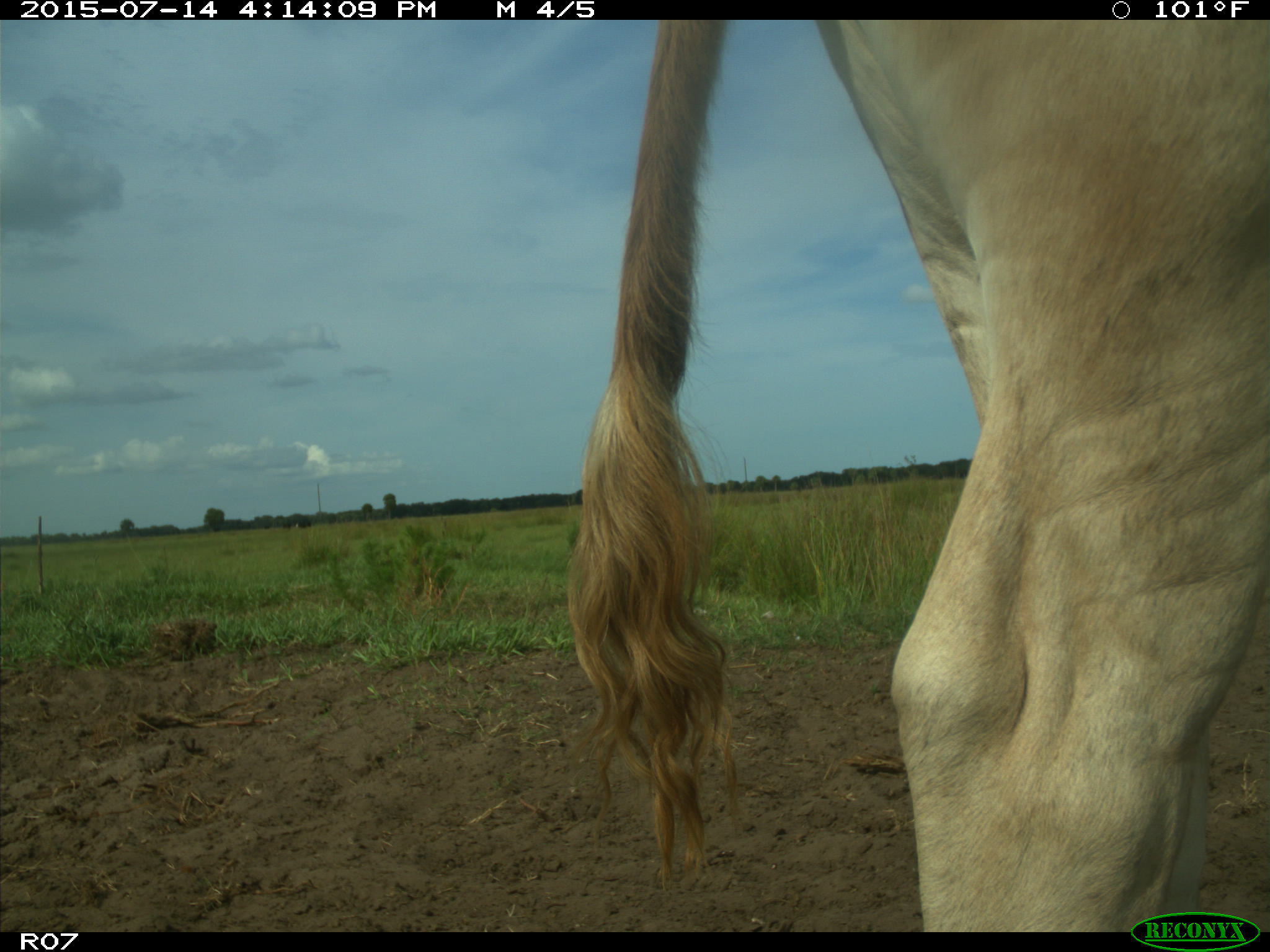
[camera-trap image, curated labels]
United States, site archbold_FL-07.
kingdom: Animalia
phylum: Chordata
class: Mammalia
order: Artiodactyla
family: Bovidae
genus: Bos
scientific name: Bos taurus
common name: domestic cow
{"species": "Bos taurus (domestic cow)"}